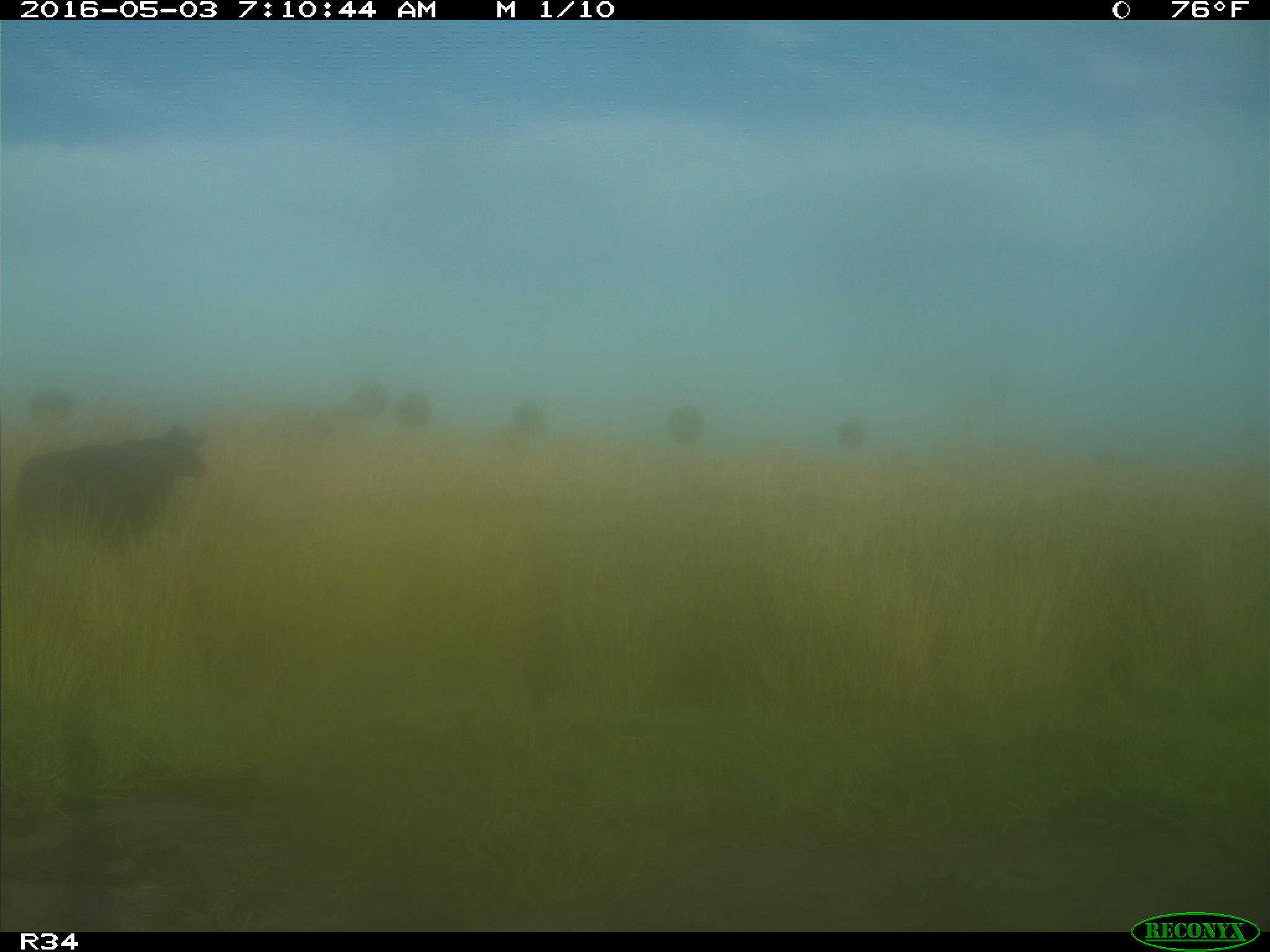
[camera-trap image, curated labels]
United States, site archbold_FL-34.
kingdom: Animalia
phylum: Chordata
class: Mammalia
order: Artiodactyla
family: Bovidae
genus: Bos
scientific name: Bos taurus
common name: domestic cow